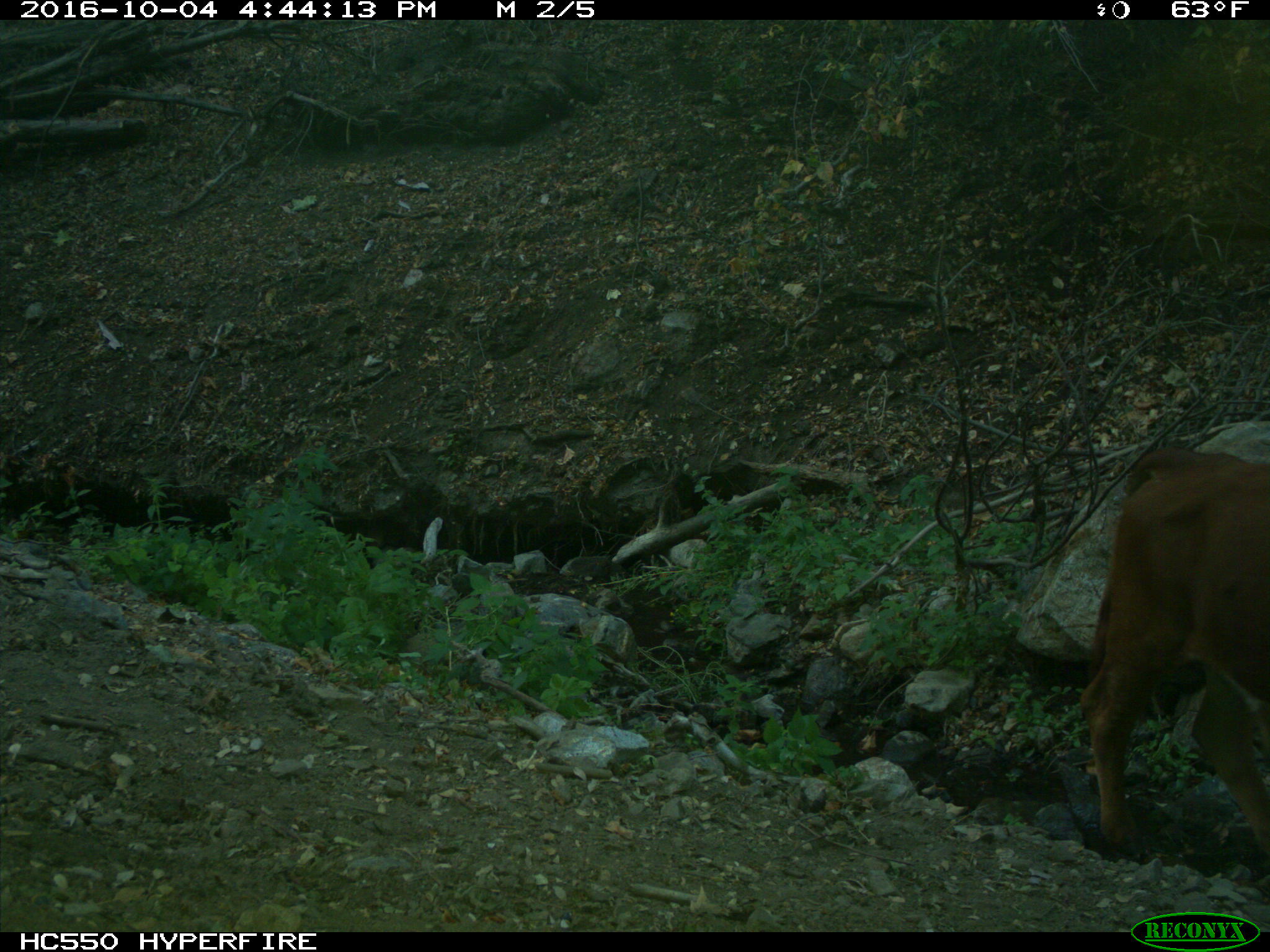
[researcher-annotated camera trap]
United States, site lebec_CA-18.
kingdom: Animalia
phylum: Chordata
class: Mammalia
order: Artiodactyla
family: Bovidae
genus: Bos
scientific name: Bos taurus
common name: domestic cow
Bos taurus (domestic cow).